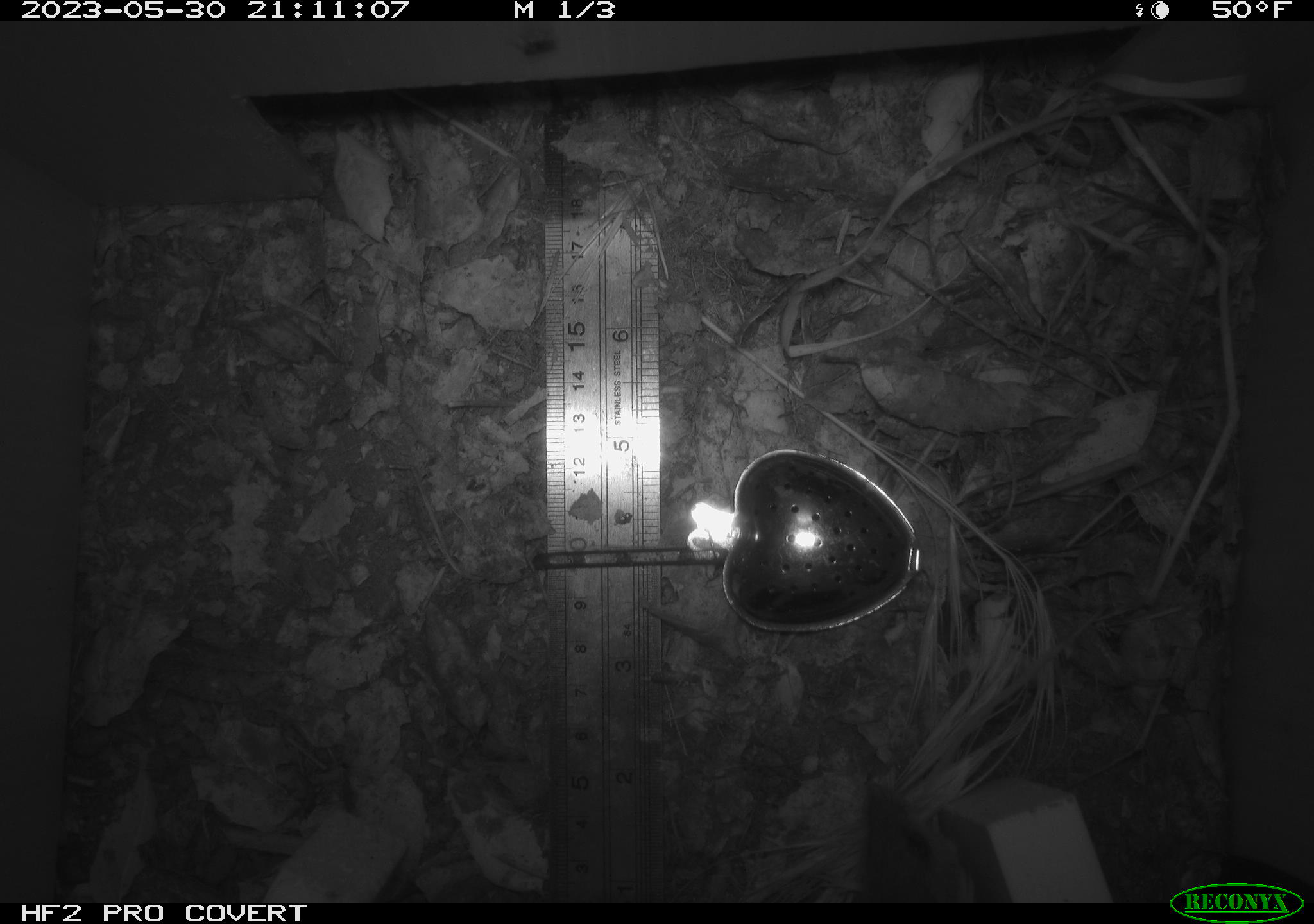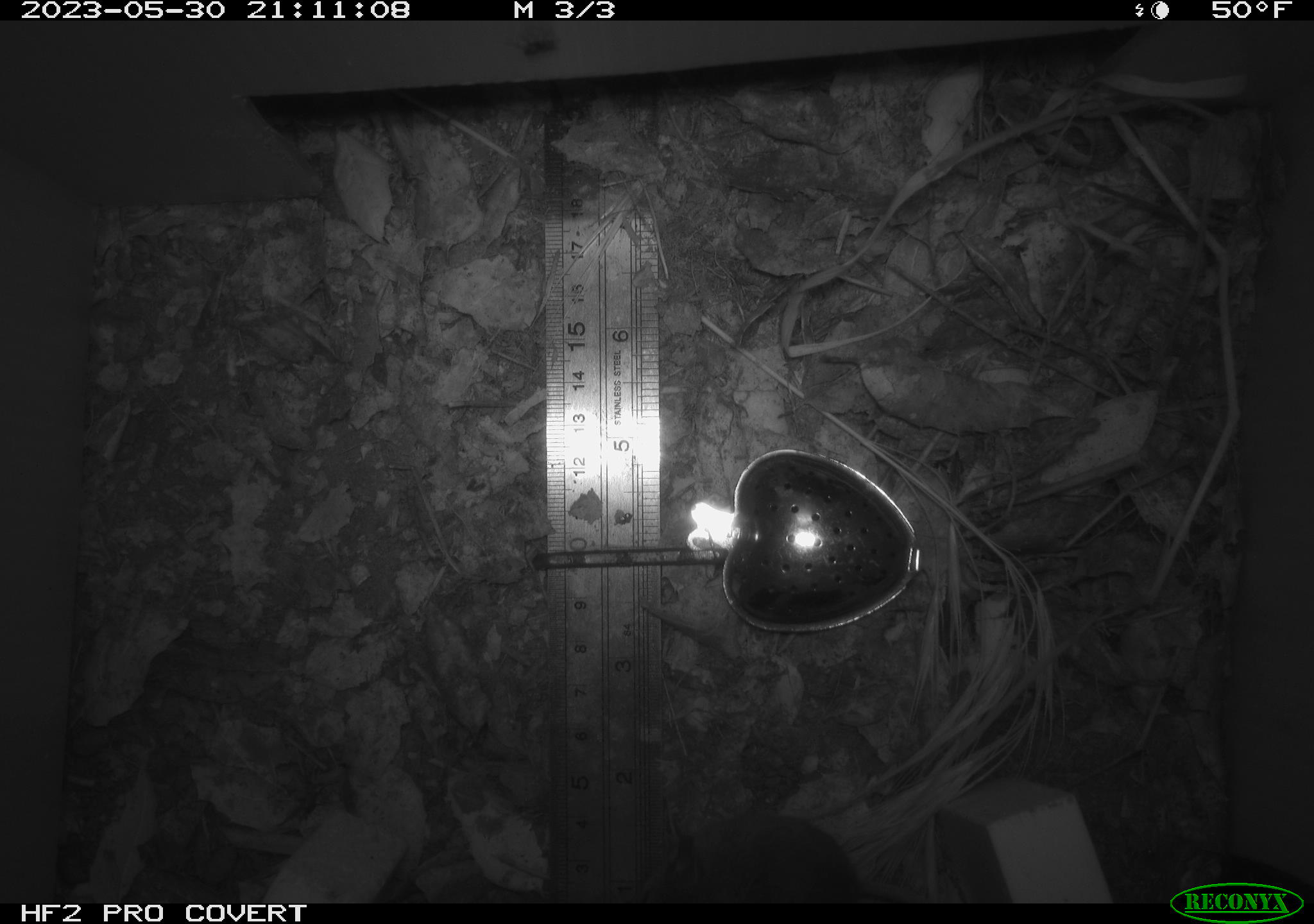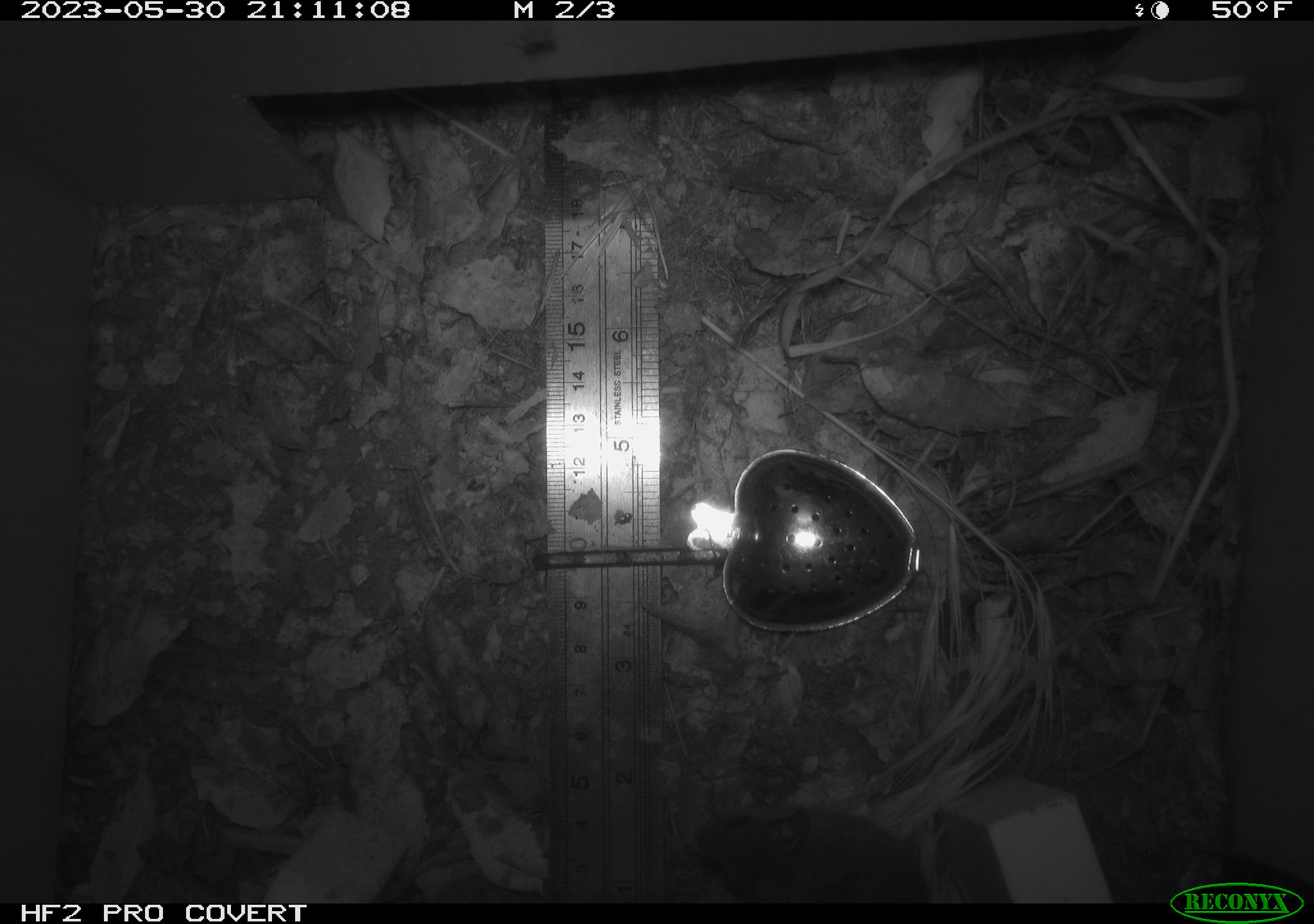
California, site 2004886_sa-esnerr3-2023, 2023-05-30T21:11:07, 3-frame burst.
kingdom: Animalia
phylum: Chordata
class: Mammalia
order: Rodentia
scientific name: Rodentia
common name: mouse species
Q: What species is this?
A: Mouse species (Rodentia).